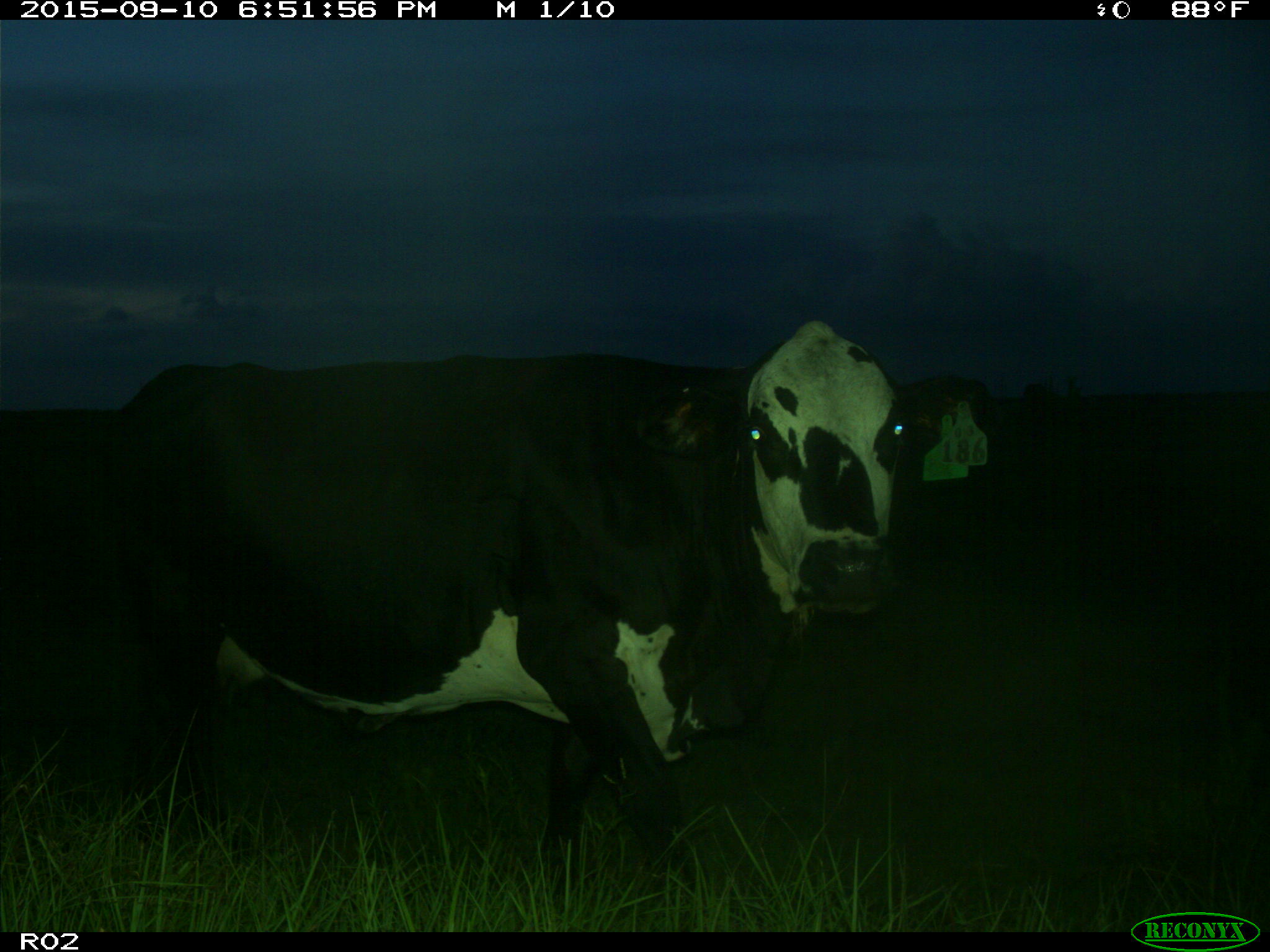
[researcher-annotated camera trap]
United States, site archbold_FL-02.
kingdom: Animalia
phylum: Chordata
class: Mammalia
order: Artiodactyla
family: Bovidae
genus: Bos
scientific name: Bos taurus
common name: domestic cow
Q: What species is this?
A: Bos taurus (domestic cow).